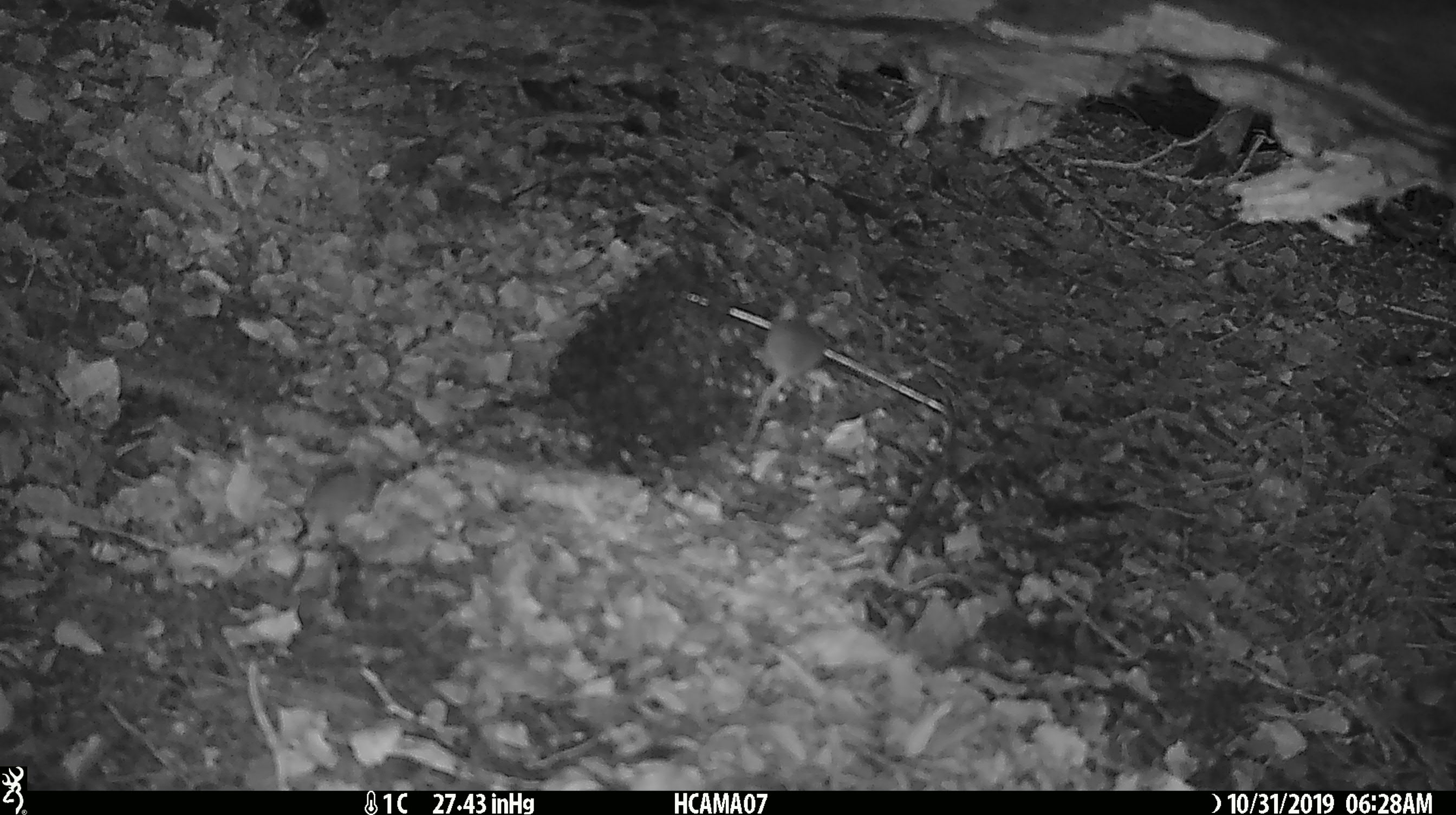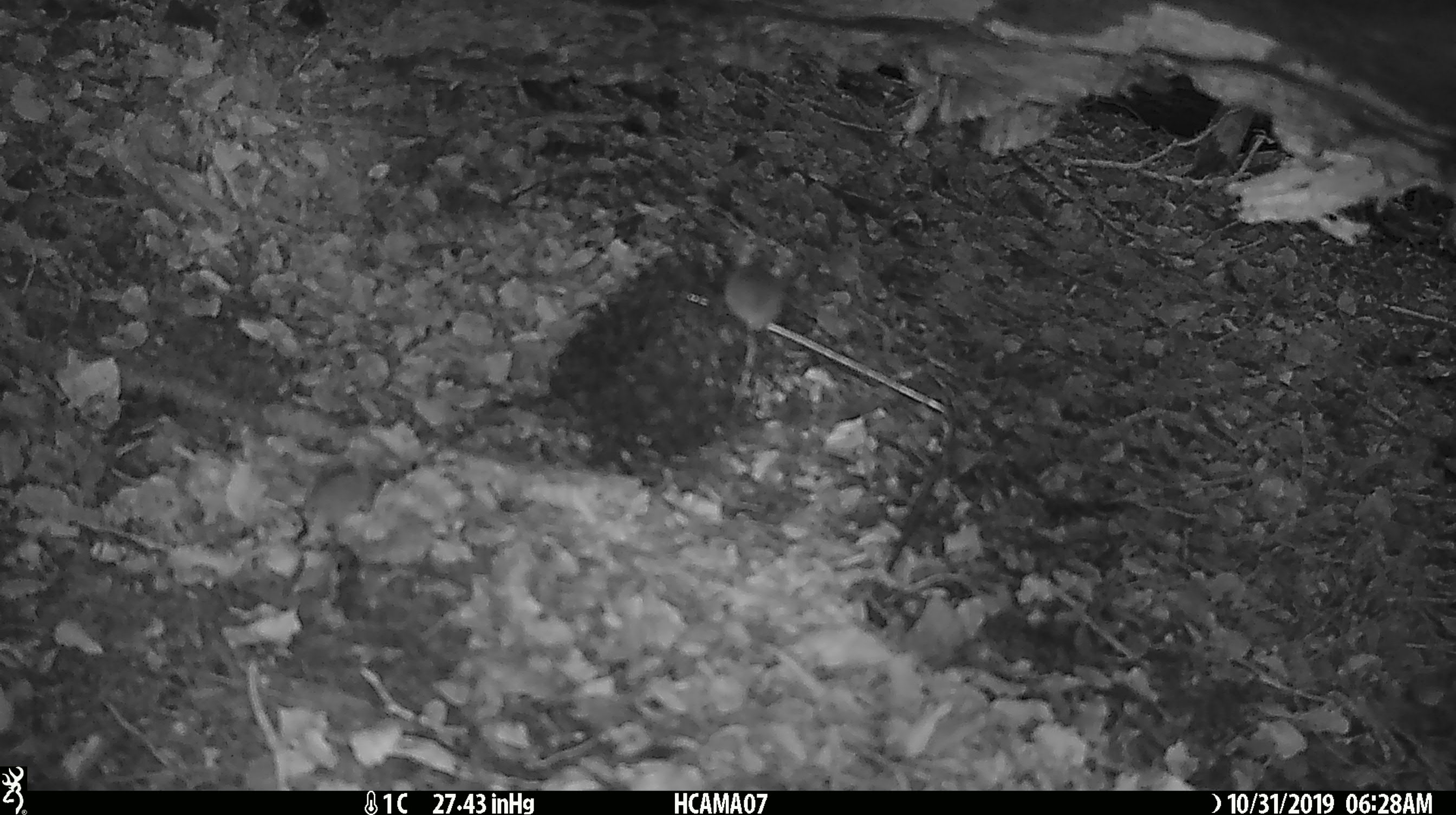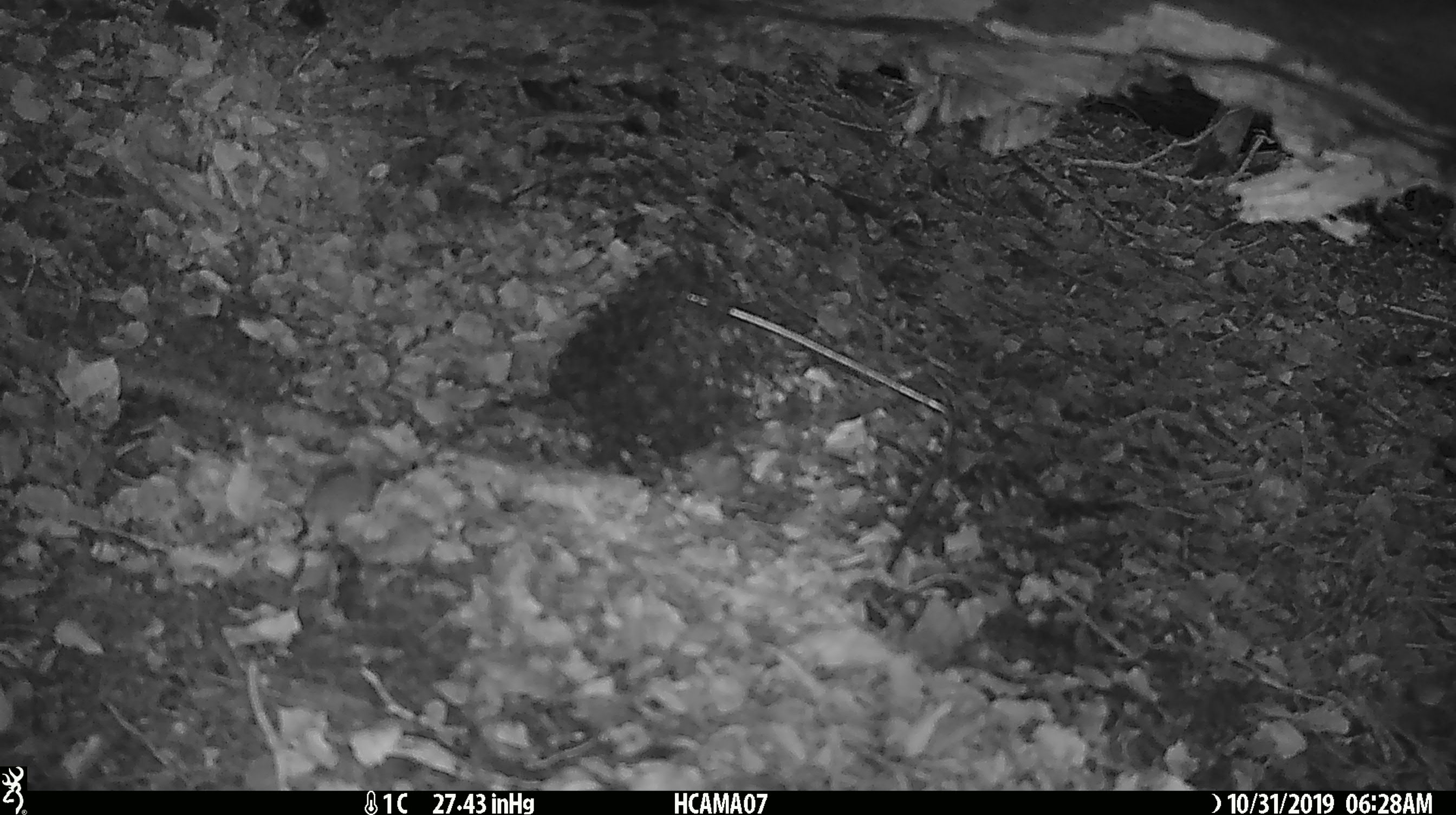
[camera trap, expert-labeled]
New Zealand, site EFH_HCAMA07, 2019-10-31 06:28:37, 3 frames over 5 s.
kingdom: Animalia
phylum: Chordata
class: Mammalia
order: Rodentia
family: Muridae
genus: Mus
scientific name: Mus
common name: mouse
Mouse (Mus).